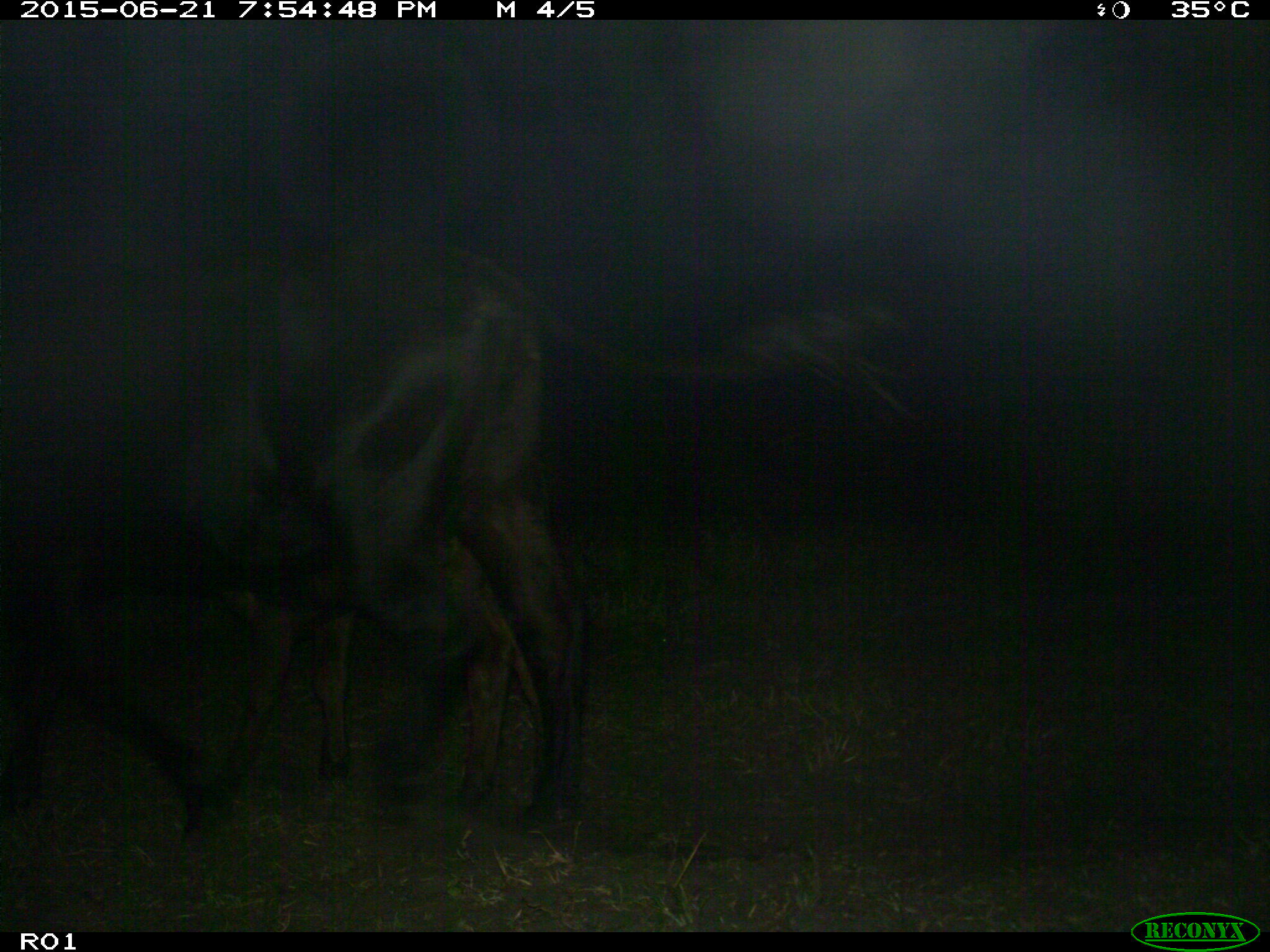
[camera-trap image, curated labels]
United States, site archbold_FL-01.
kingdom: Animalia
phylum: Chordata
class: Mammalia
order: Artiodactyla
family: Bovidae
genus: Bos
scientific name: Bos taurus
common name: domestic cow